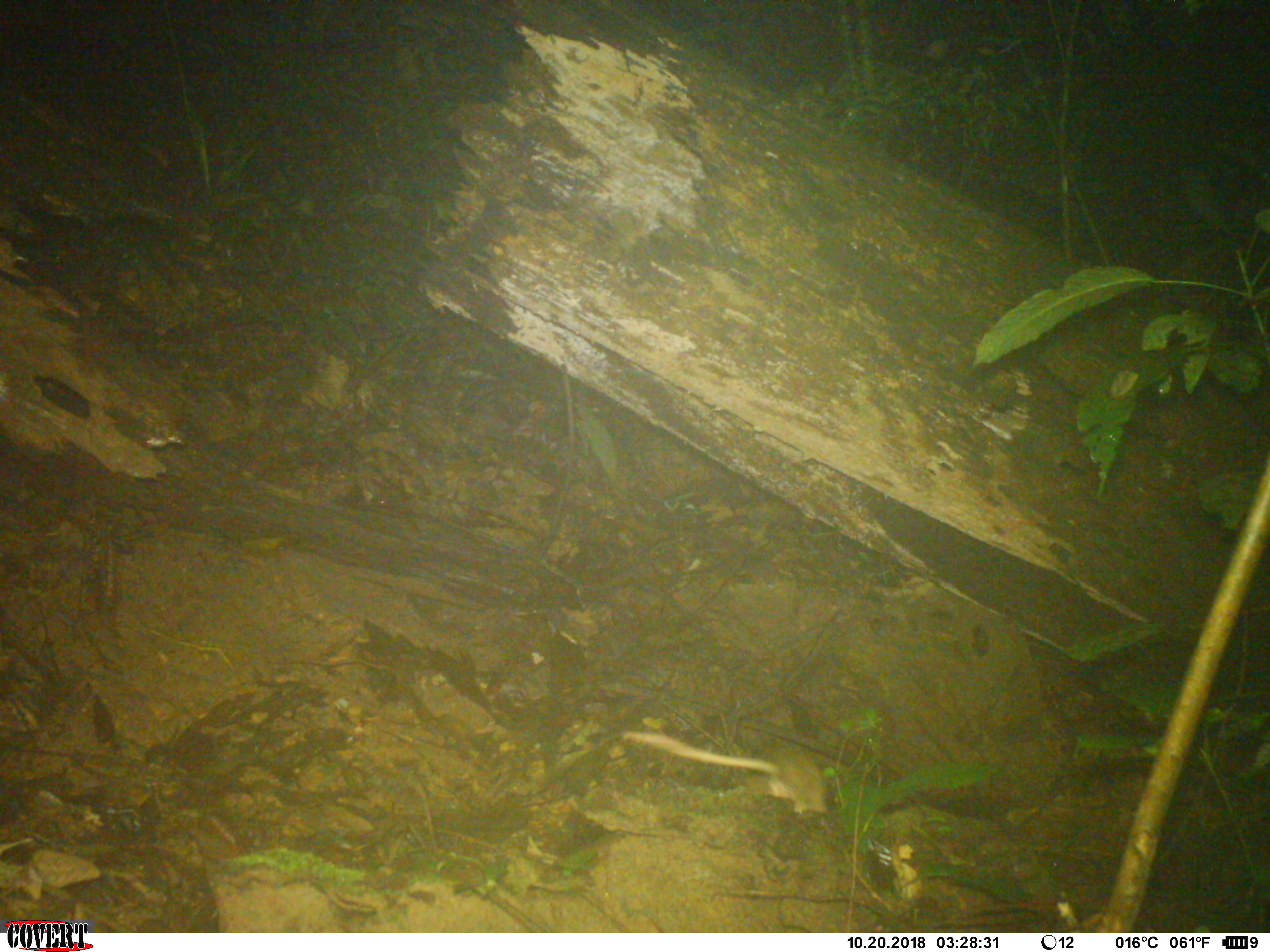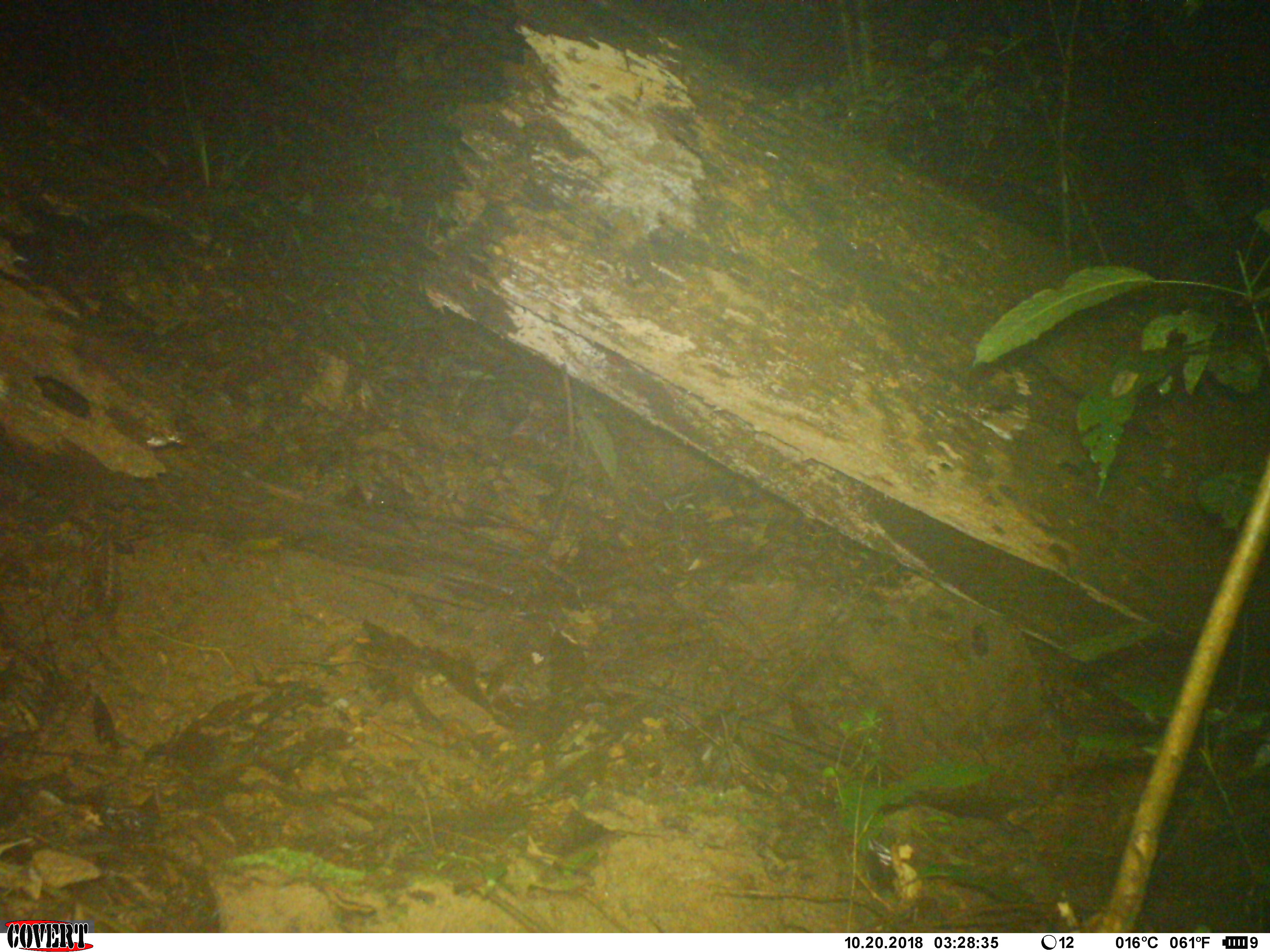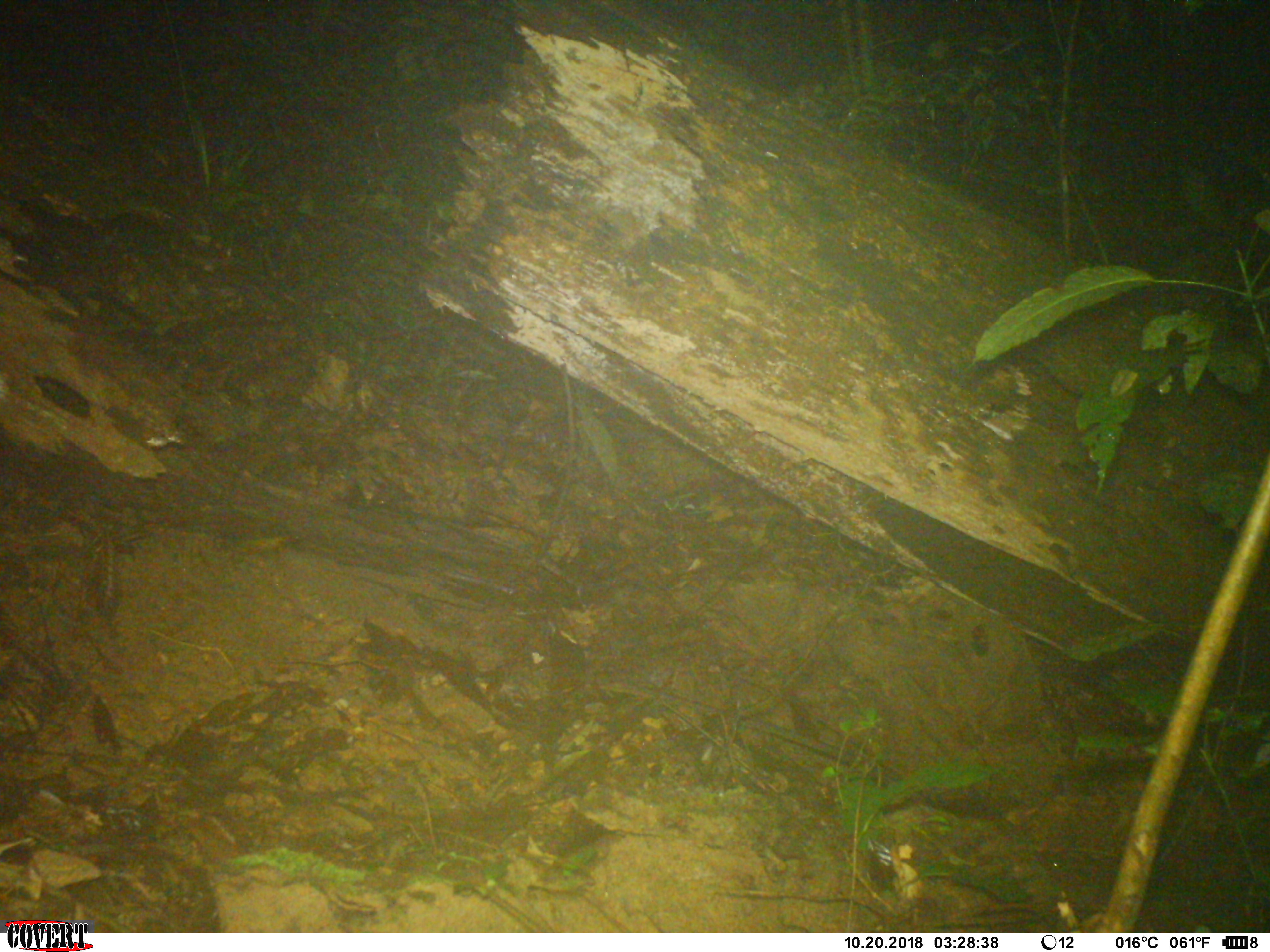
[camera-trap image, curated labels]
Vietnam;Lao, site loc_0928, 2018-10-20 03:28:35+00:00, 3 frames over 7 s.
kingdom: Animalia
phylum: Chordata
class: Mammalia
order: Rodentia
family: Muridae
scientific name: Muridae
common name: old-world mice and rats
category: unidentified murid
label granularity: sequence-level